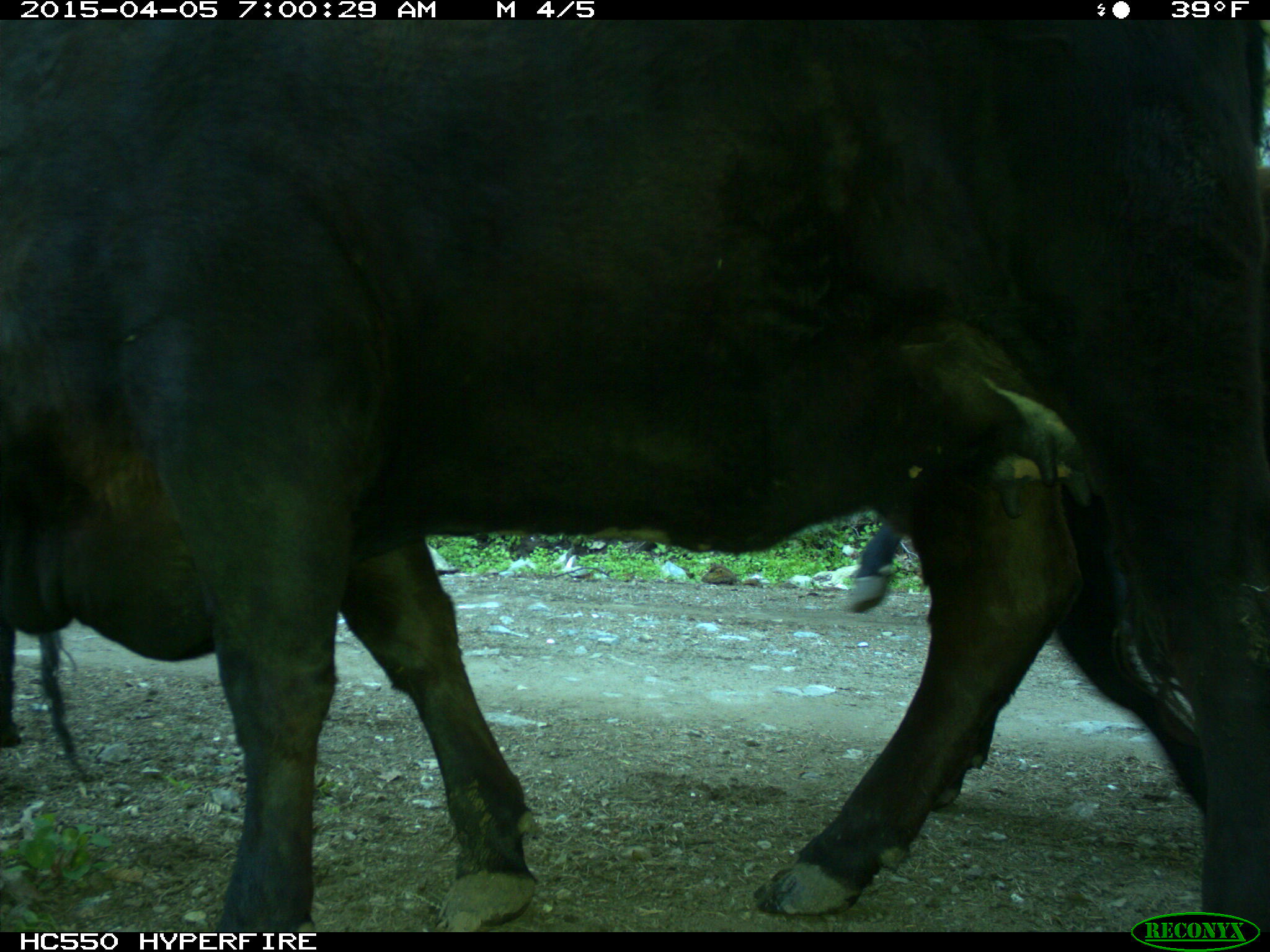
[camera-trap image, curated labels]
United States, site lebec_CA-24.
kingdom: Animalia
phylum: Chordata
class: Mammalia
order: Artiodactyla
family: Bovidae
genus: Bos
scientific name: Bos taurus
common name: domestic cow